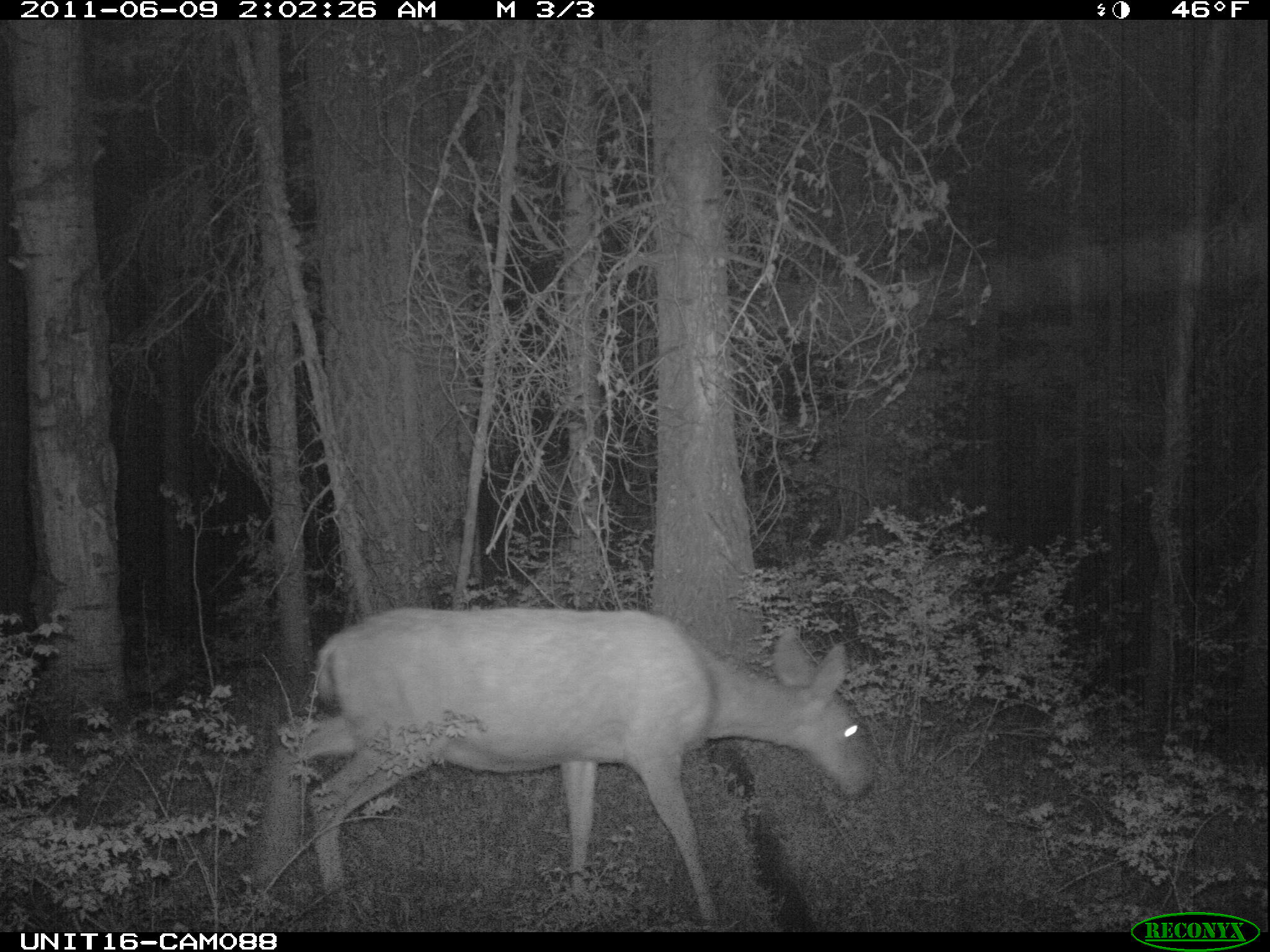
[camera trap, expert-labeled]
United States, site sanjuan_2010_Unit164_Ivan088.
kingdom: Animalia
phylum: Chordata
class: Mammalia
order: Artiodactyla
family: Cervidae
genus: Odocoileus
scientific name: Odocoileus hemionus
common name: mule deer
Odocoileus hemionus (mule deer).